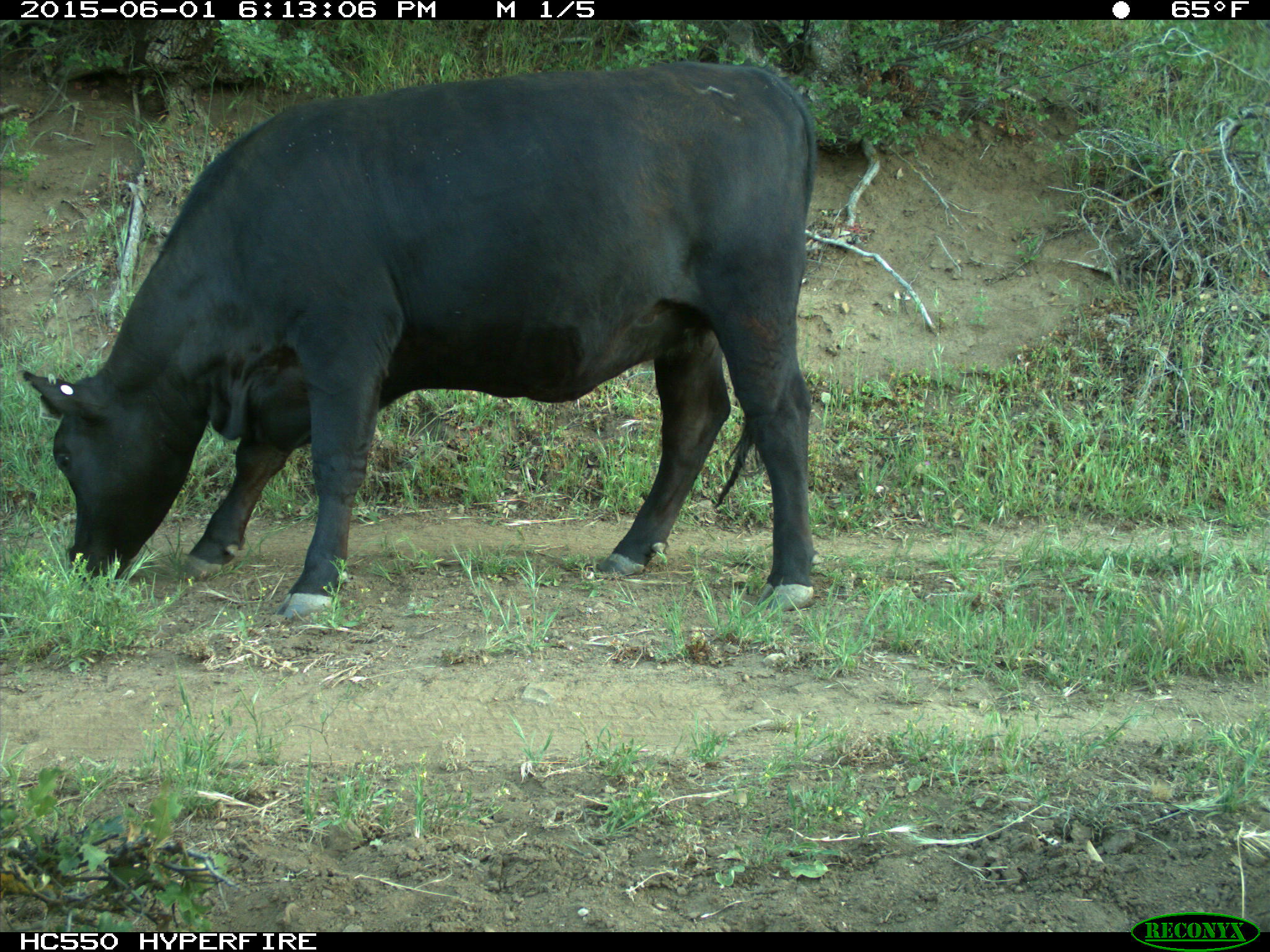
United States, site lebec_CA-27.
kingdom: Animalia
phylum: Chordata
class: Mammalia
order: Artiodactyla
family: Bovidae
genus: Bos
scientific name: Bos taurus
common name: domestic cow